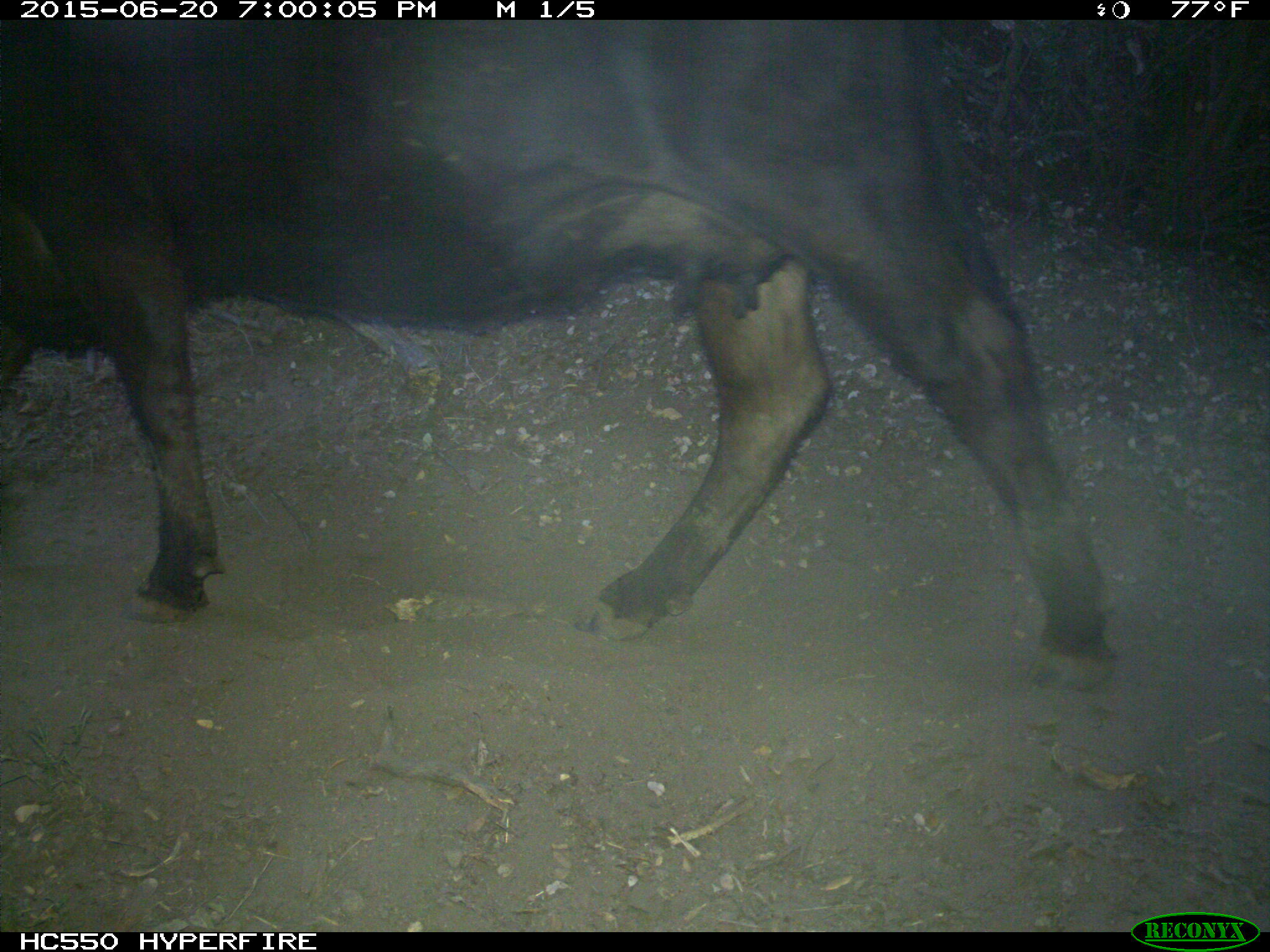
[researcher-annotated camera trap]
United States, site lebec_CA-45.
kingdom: Animalia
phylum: Chordata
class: Mammalia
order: Artiodactyla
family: Bovidae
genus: Bos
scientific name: Bos taurus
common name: domestic cow